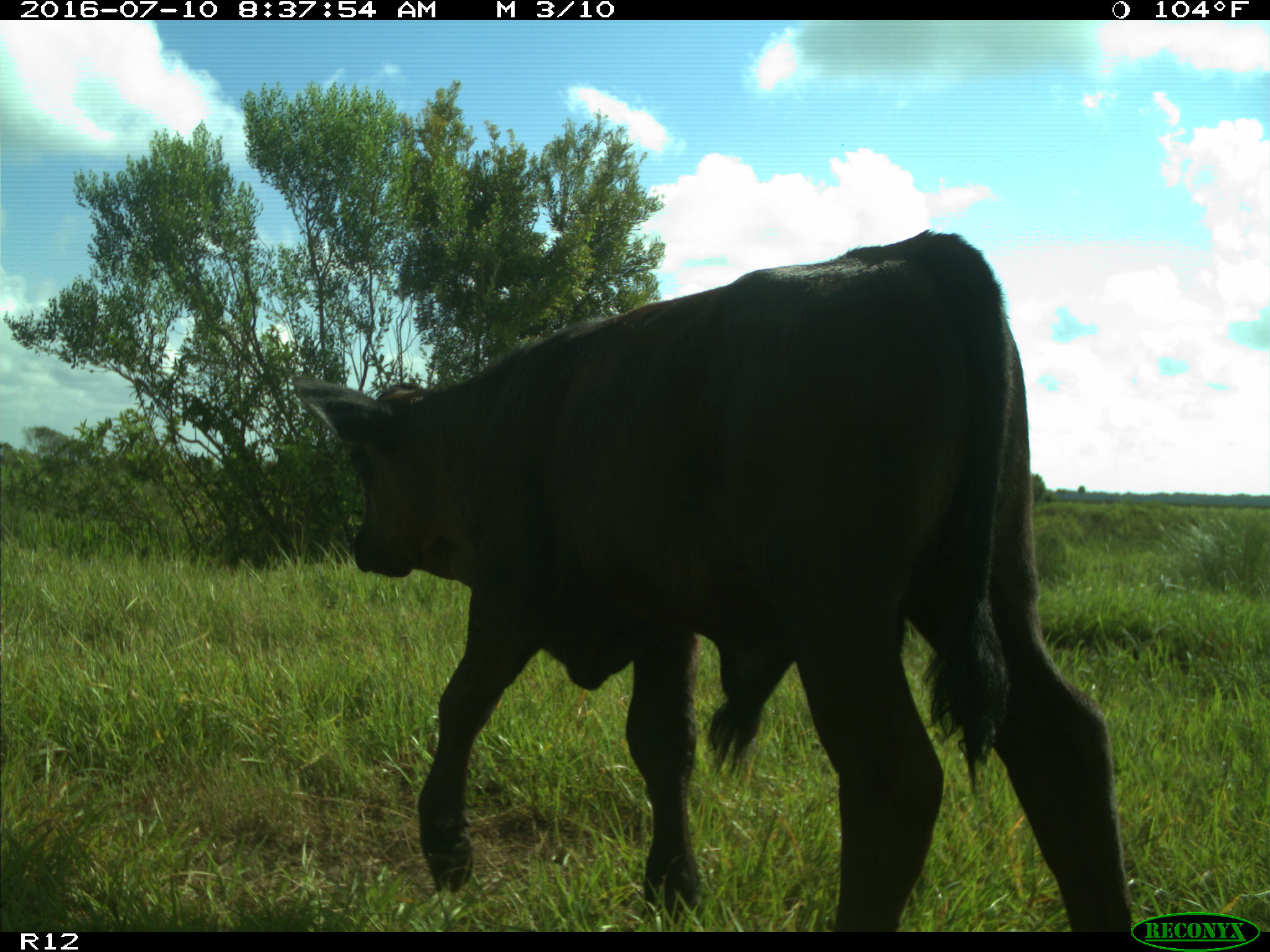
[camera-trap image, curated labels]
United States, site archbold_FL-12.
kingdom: Animalia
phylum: Chordata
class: Mammalia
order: Artiodactyla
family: Bovidae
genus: Bos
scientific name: Bos taurus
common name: domestic cow